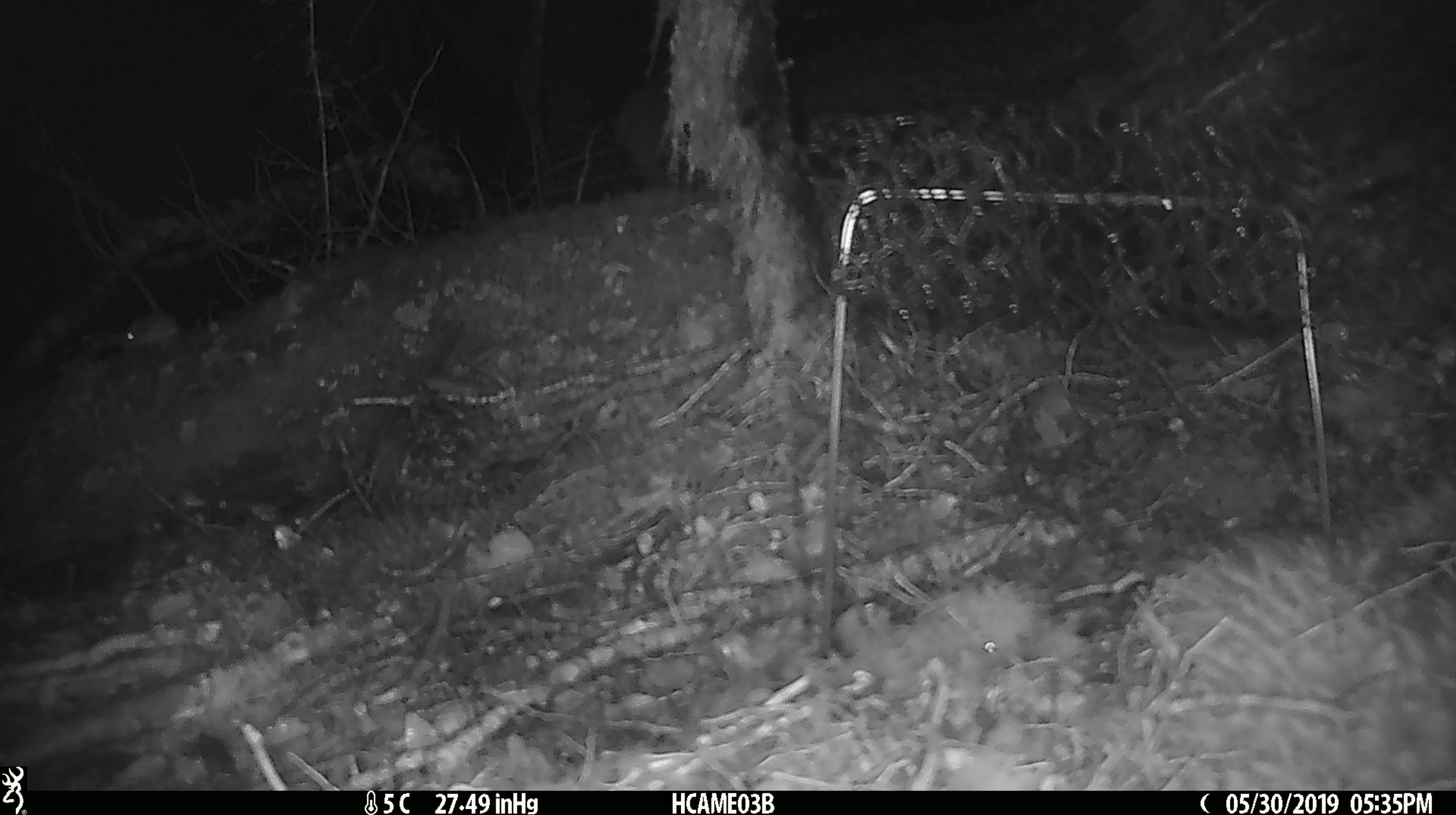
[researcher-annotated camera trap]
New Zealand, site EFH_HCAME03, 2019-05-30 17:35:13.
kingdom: Animalia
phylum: Chordata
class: Mammalia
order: Rodentia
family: Muridae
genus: Mus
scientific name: Mus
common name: mouse